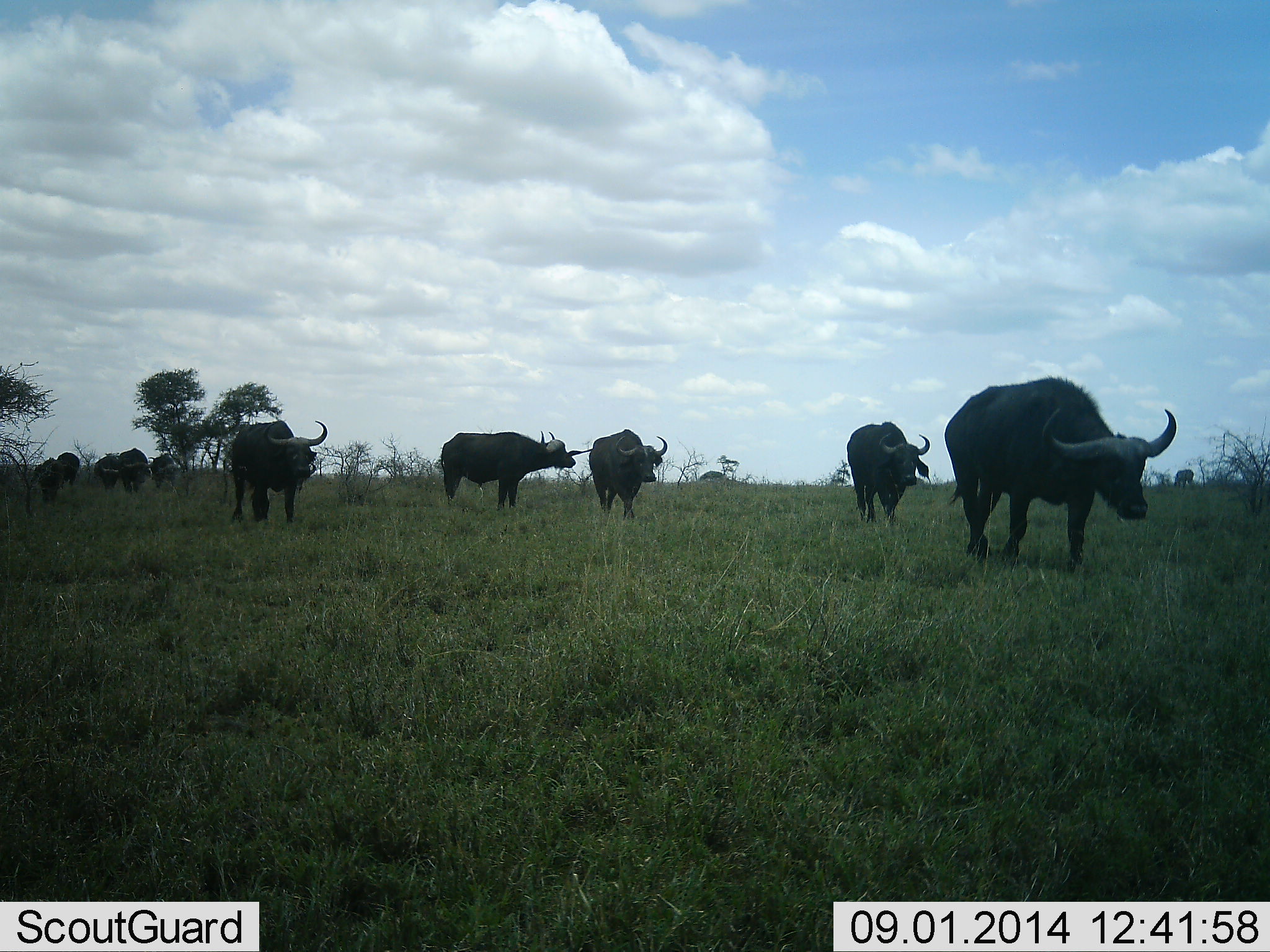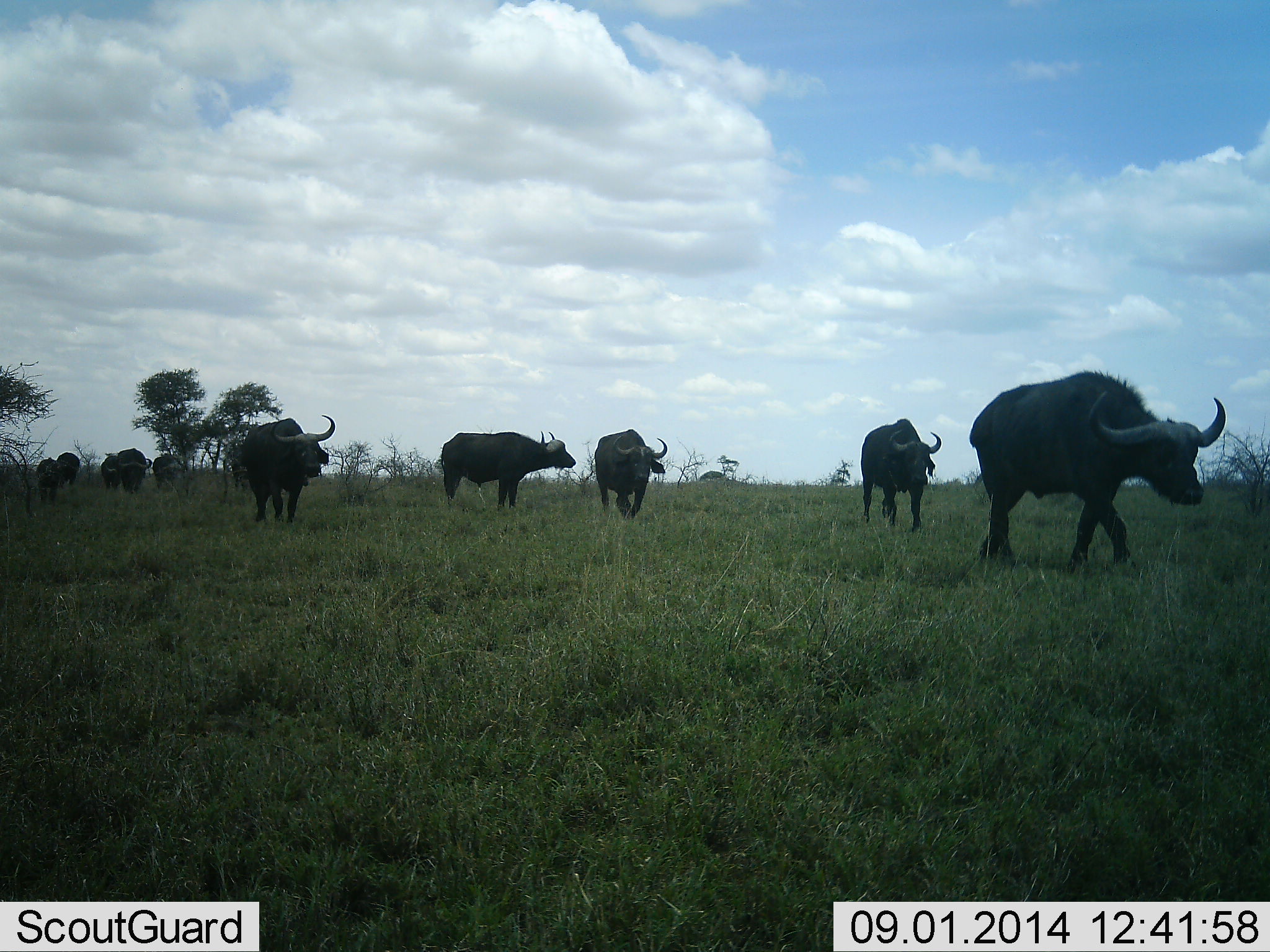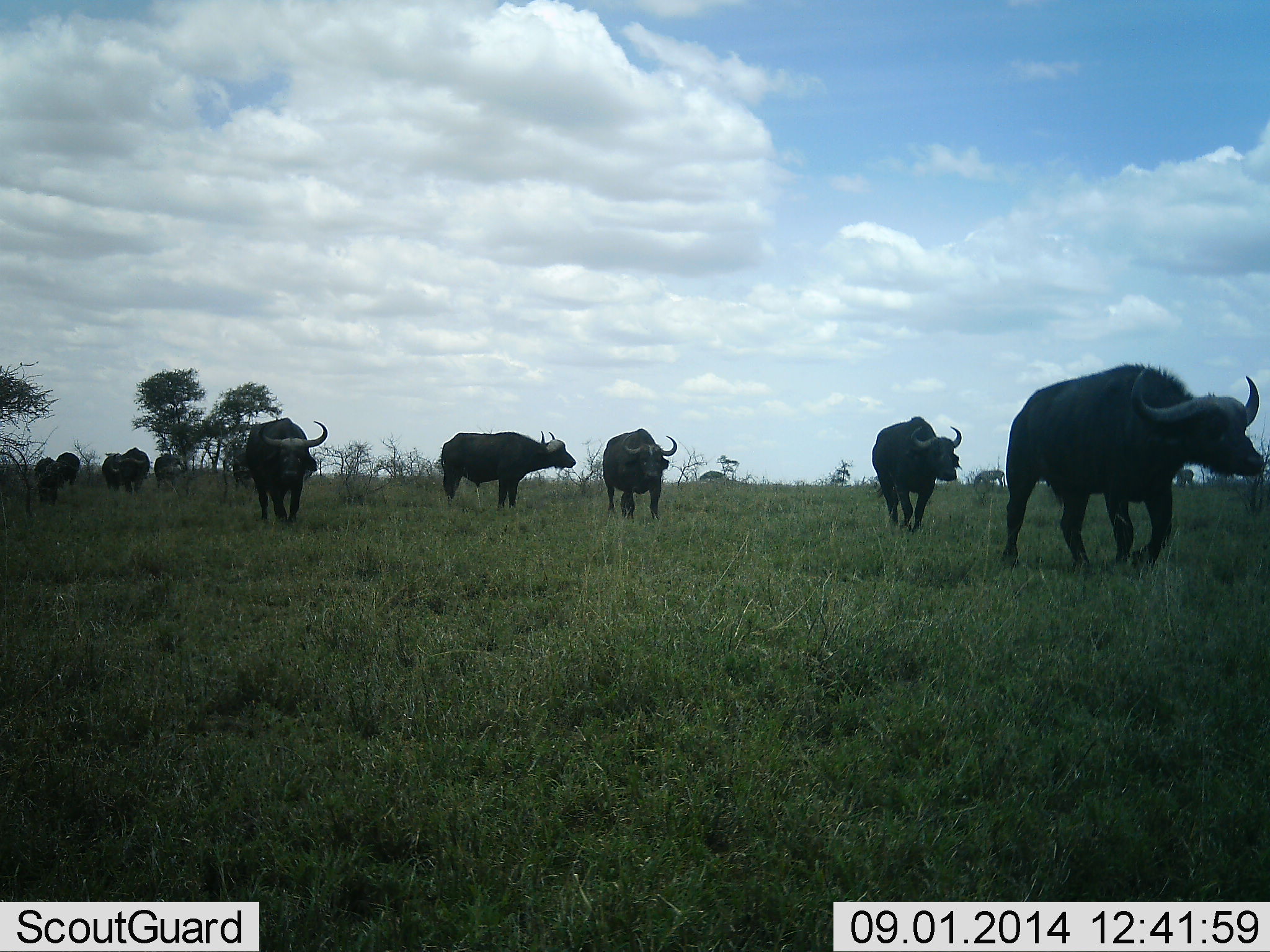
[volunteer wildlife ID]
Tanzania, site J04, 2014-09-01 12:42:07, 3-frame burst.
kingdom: Animalia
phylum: Chordata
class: Mammalia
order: Artiodactyla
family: Bovidae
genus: Syncerus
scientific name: Syncerus caffer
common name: cape buffalo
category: buffalo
Buffalo (cape buffalo) (Syncerus caffer), count 10. Behavior (volunteer vote fractions): standing 40%, resting 0%, moving 80%, interacting 0%. Young present (vote fraction): 0%. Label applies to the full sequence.